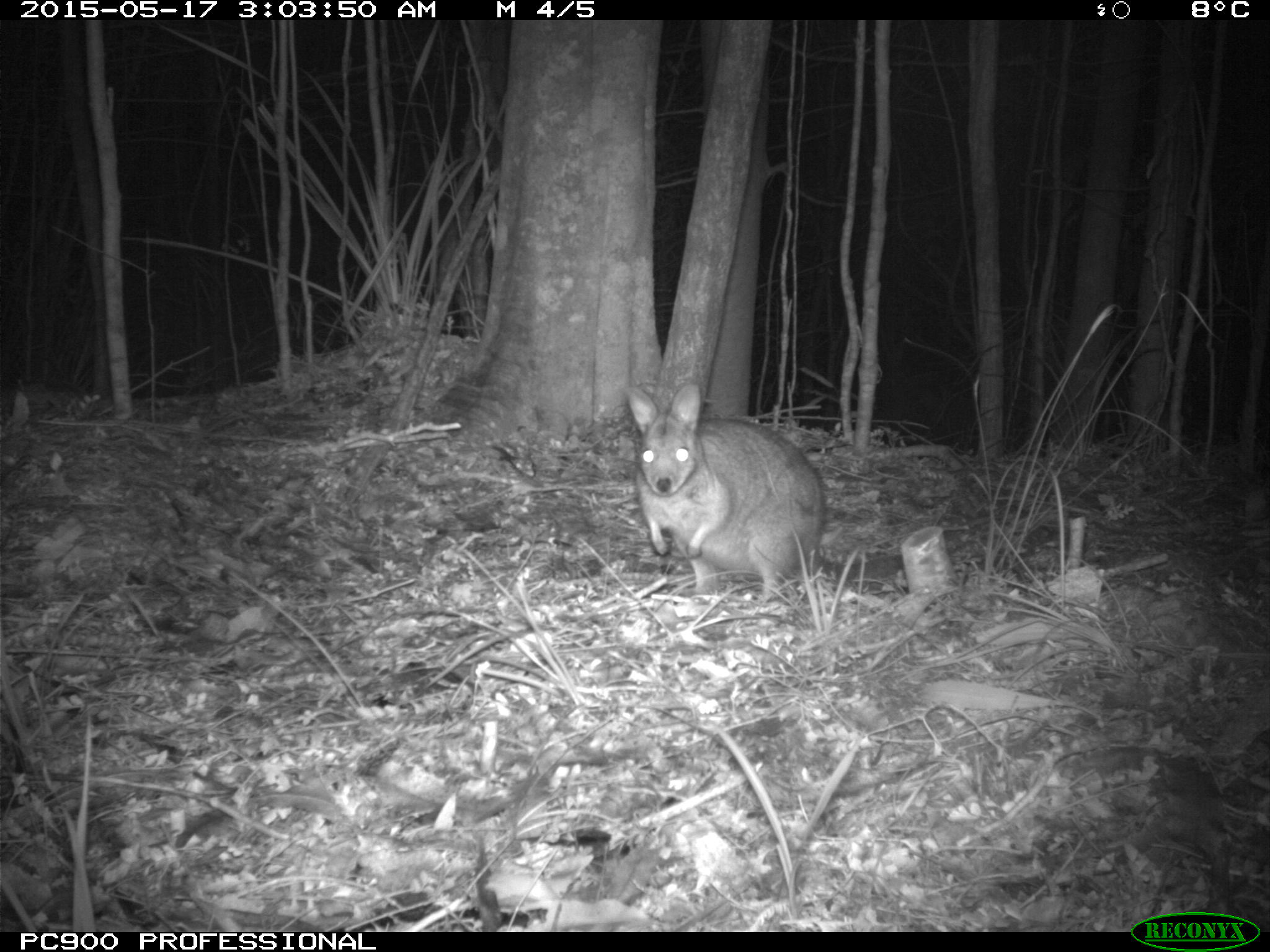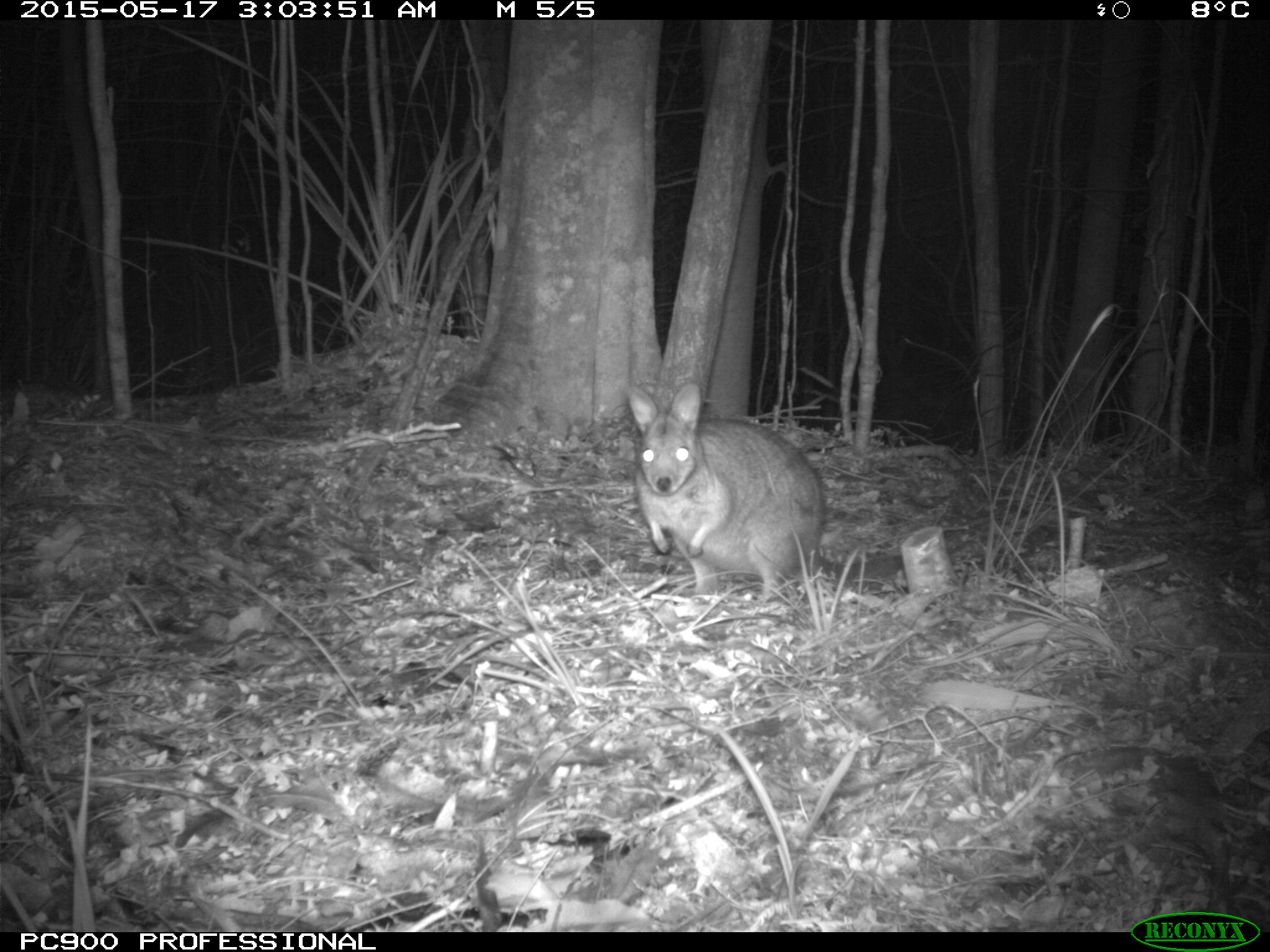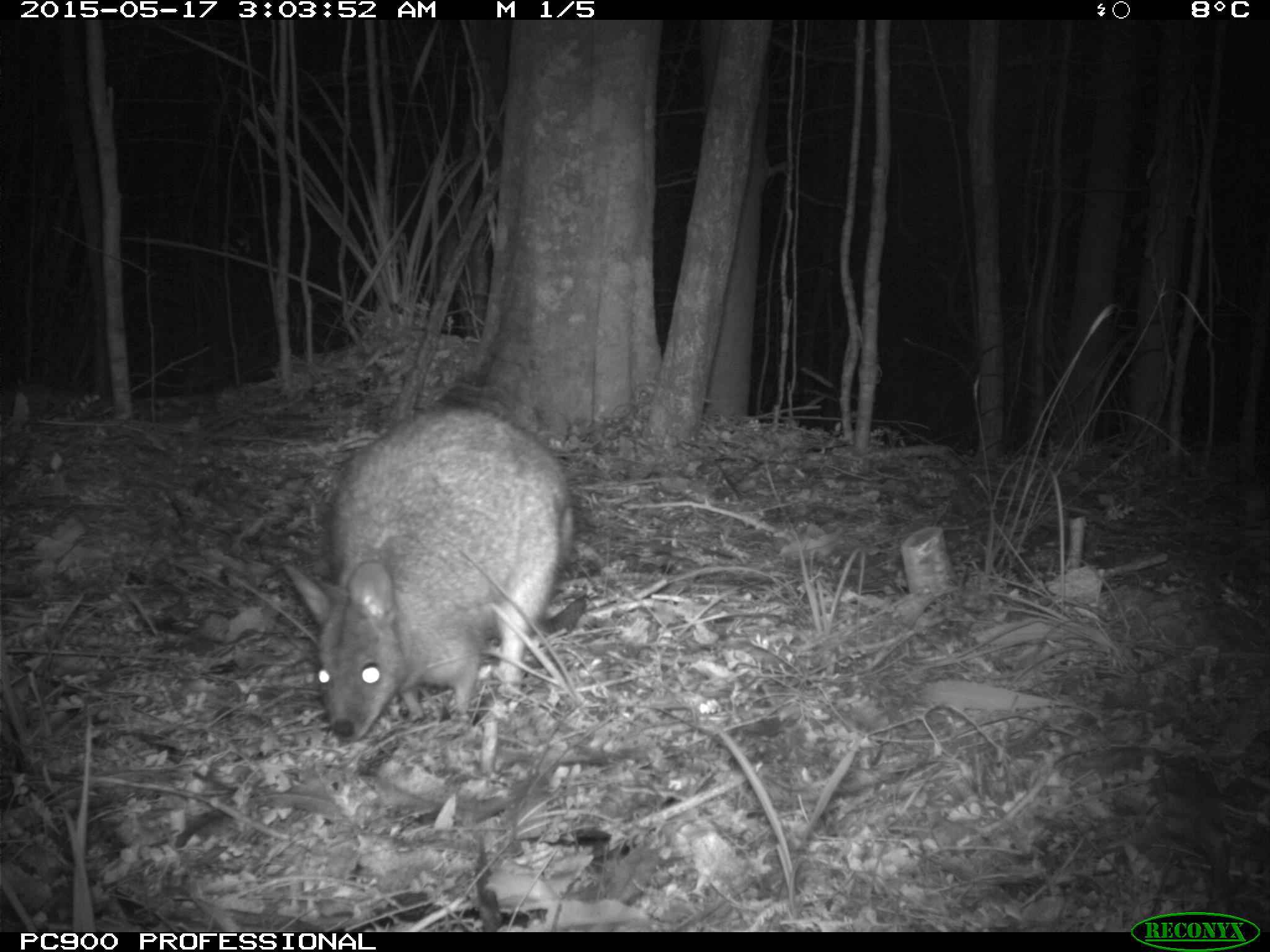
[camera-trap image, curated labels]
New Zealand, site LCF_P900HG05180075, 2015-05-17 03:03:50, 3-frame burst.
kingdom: Animalia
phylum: Chordata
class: Mammalia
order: Diprotodontia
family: Macropodidae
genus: Notamacropus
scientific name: Notamacropus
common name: wallaby